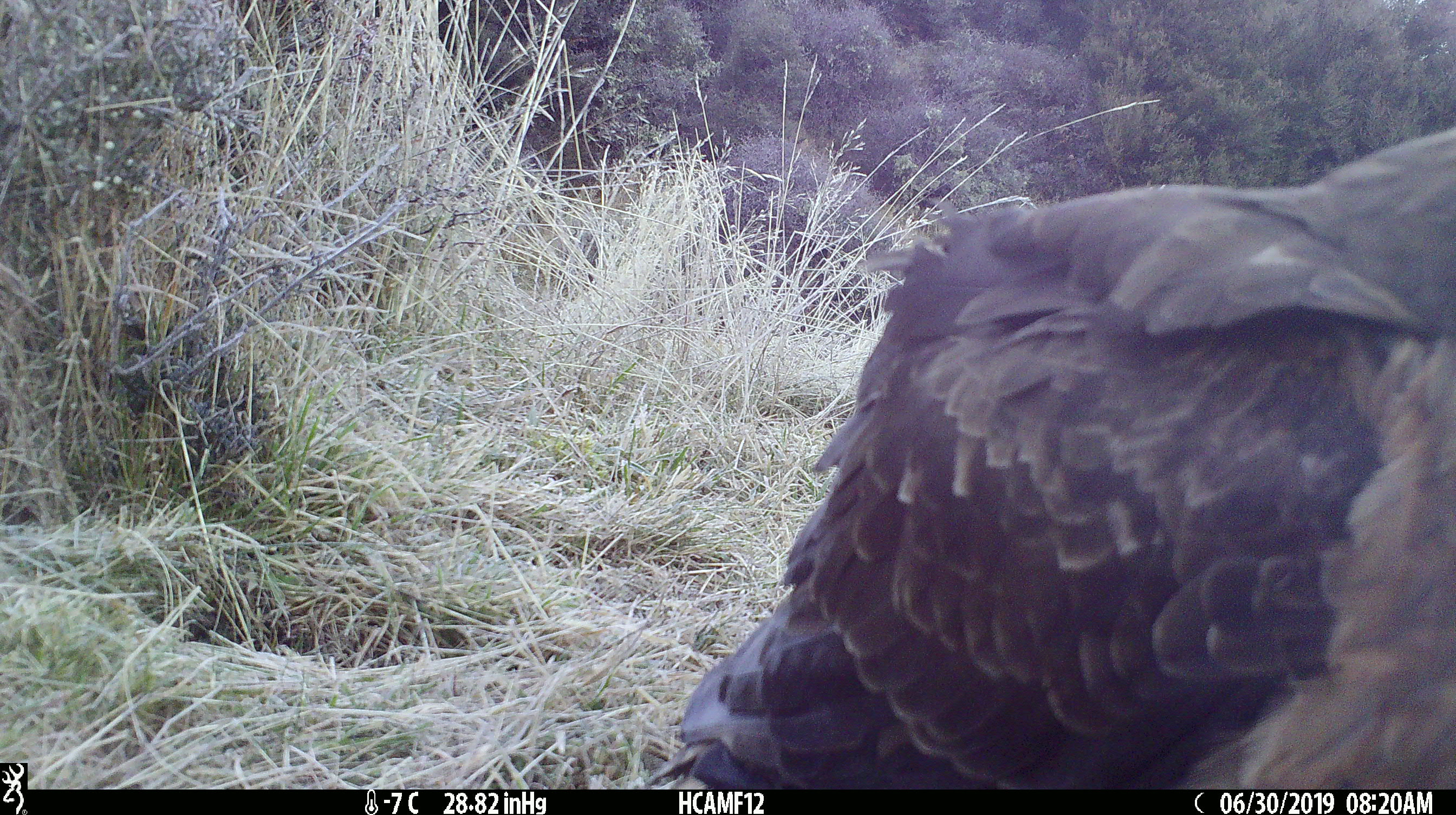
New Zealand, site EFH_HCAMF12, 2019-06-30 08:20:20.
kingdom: Animalia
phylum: Chordata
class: Aves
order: Accipitriformes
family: Accipitridae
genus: Circus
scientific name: Circus approximans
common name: swamp harrier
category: harrier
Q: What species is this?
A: Harrier (swamp harrier) (Circus approximans).